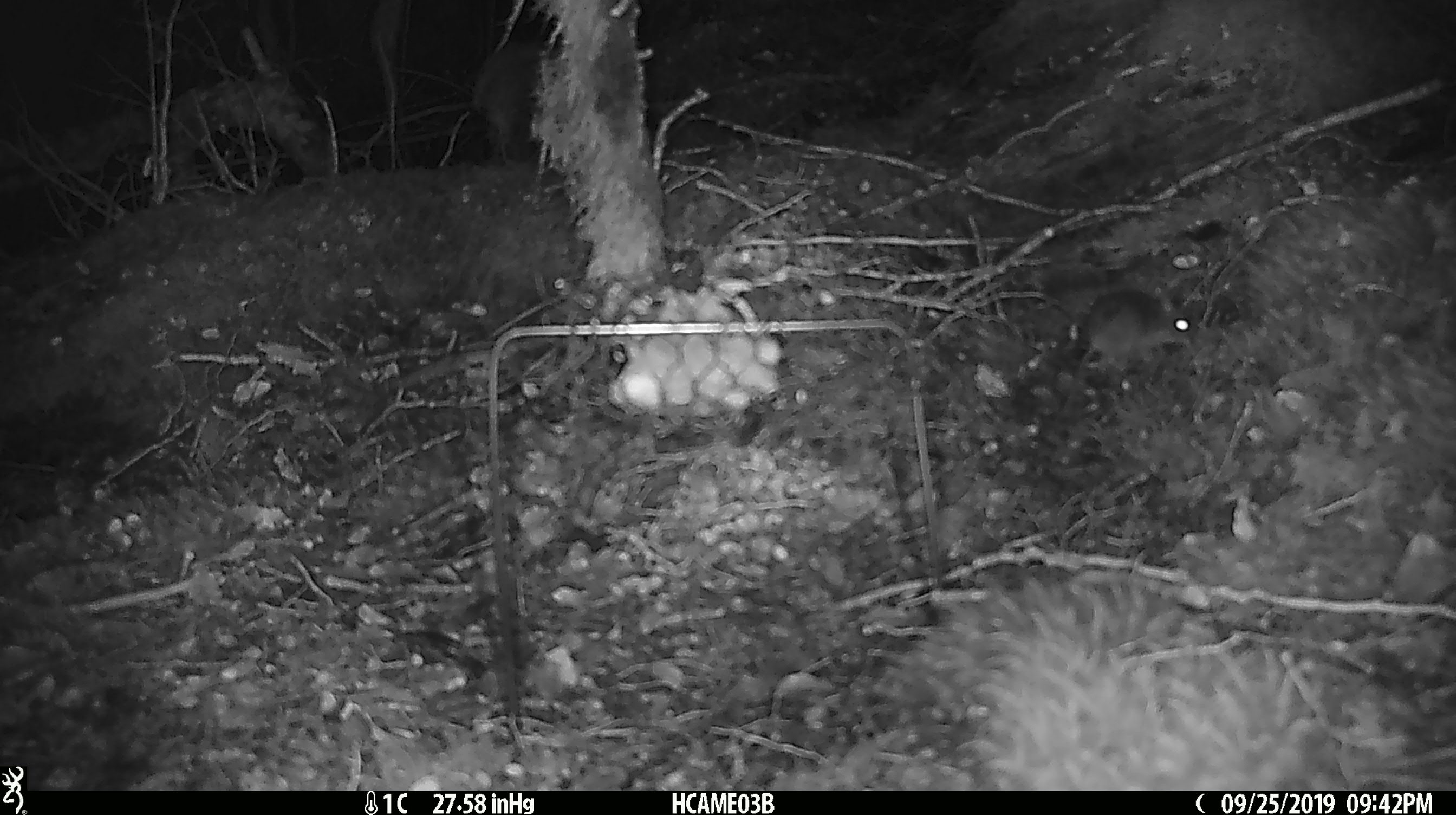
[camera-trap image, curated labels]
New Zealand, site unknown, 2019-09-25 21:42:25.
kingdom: Animalia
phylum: Chordata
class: Mammalia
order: Rodentia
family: Muridae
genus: Mus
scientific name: Mus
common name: mouse